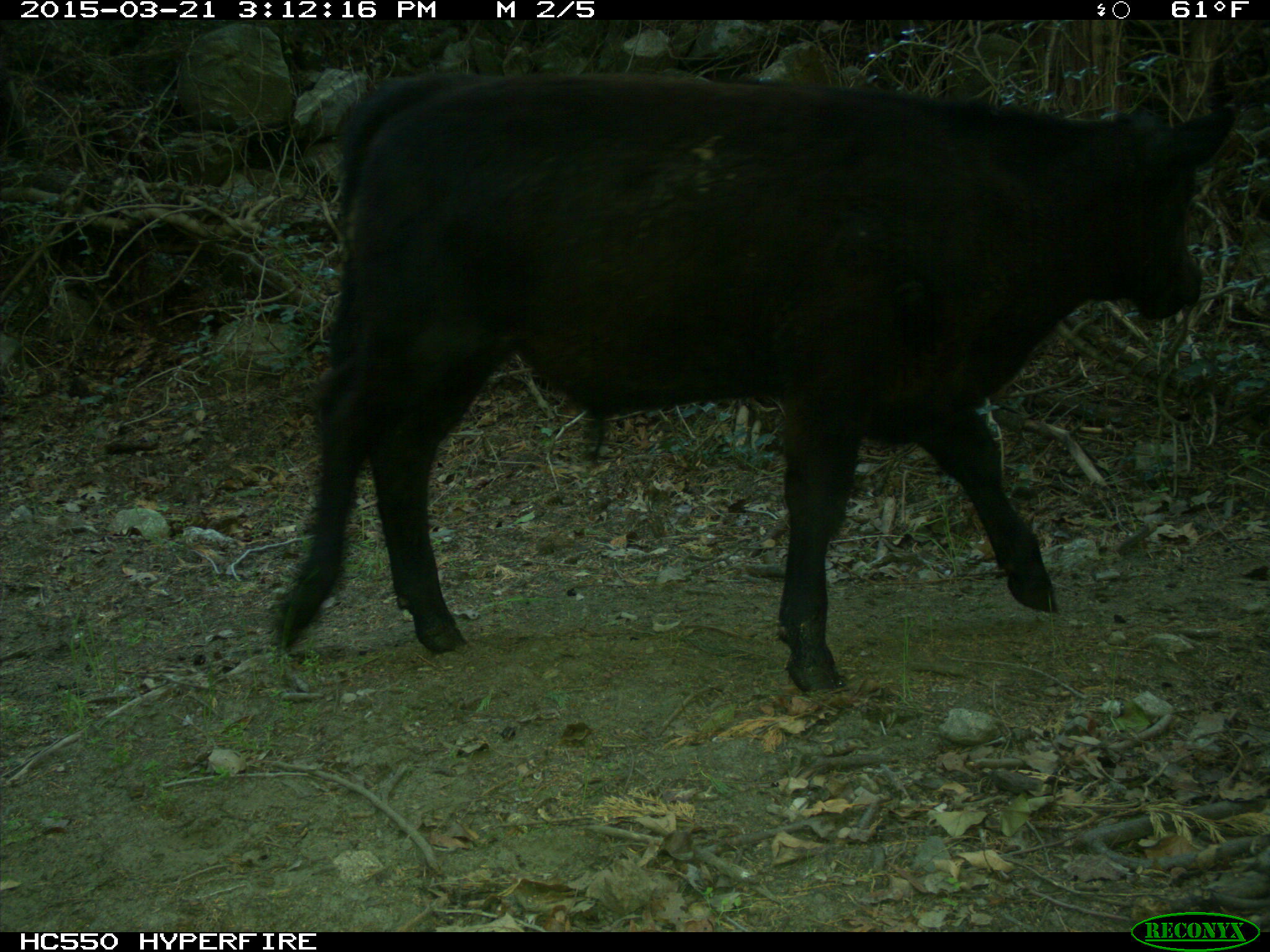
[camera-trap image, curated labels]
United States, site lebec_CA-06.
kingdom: Animalia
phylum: Chordata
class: Mammalia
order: Artiodactyla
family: Bovidae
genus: Bos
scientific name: Bos taurus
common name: domestic cow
Bos taurus (domestic cow).